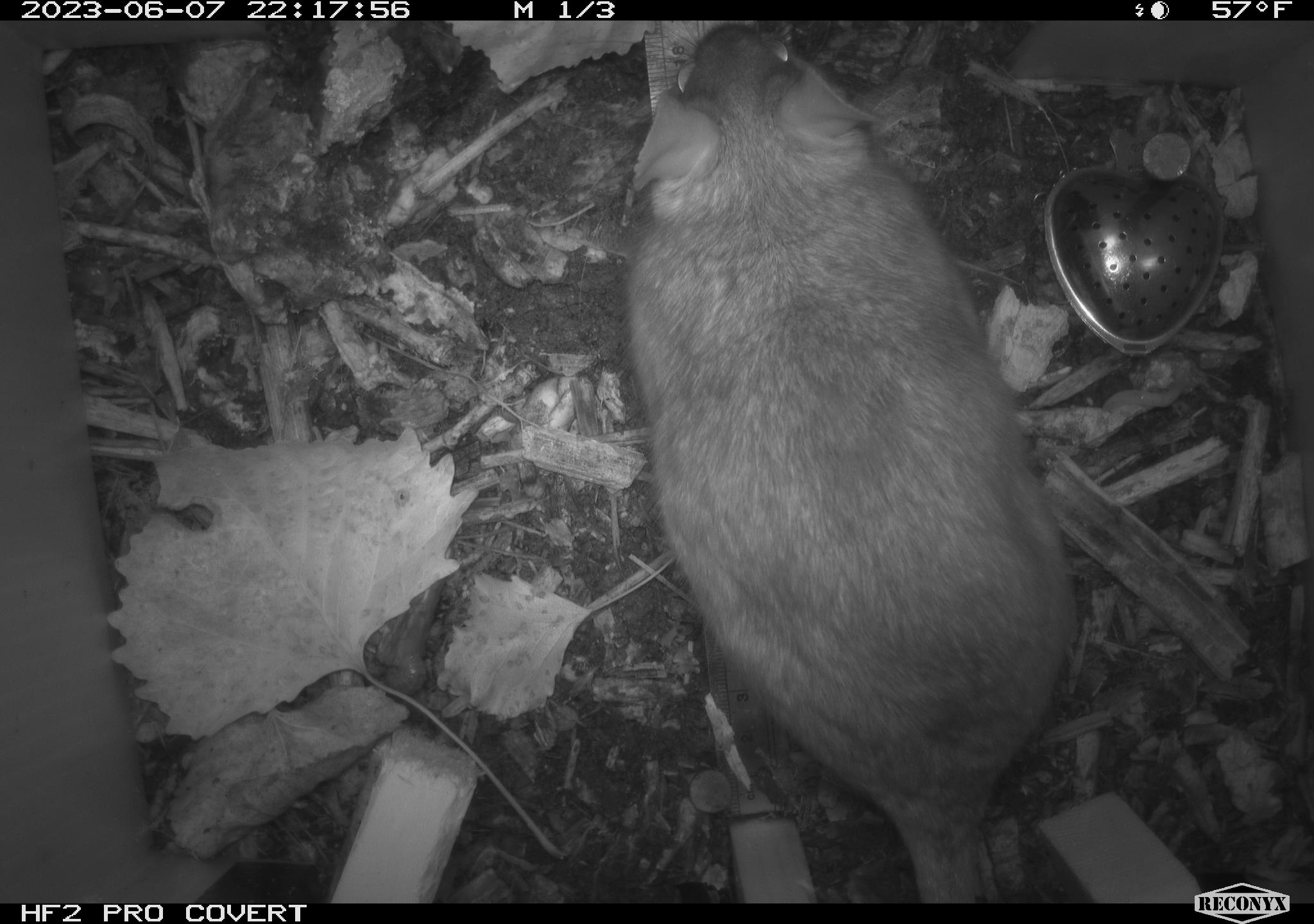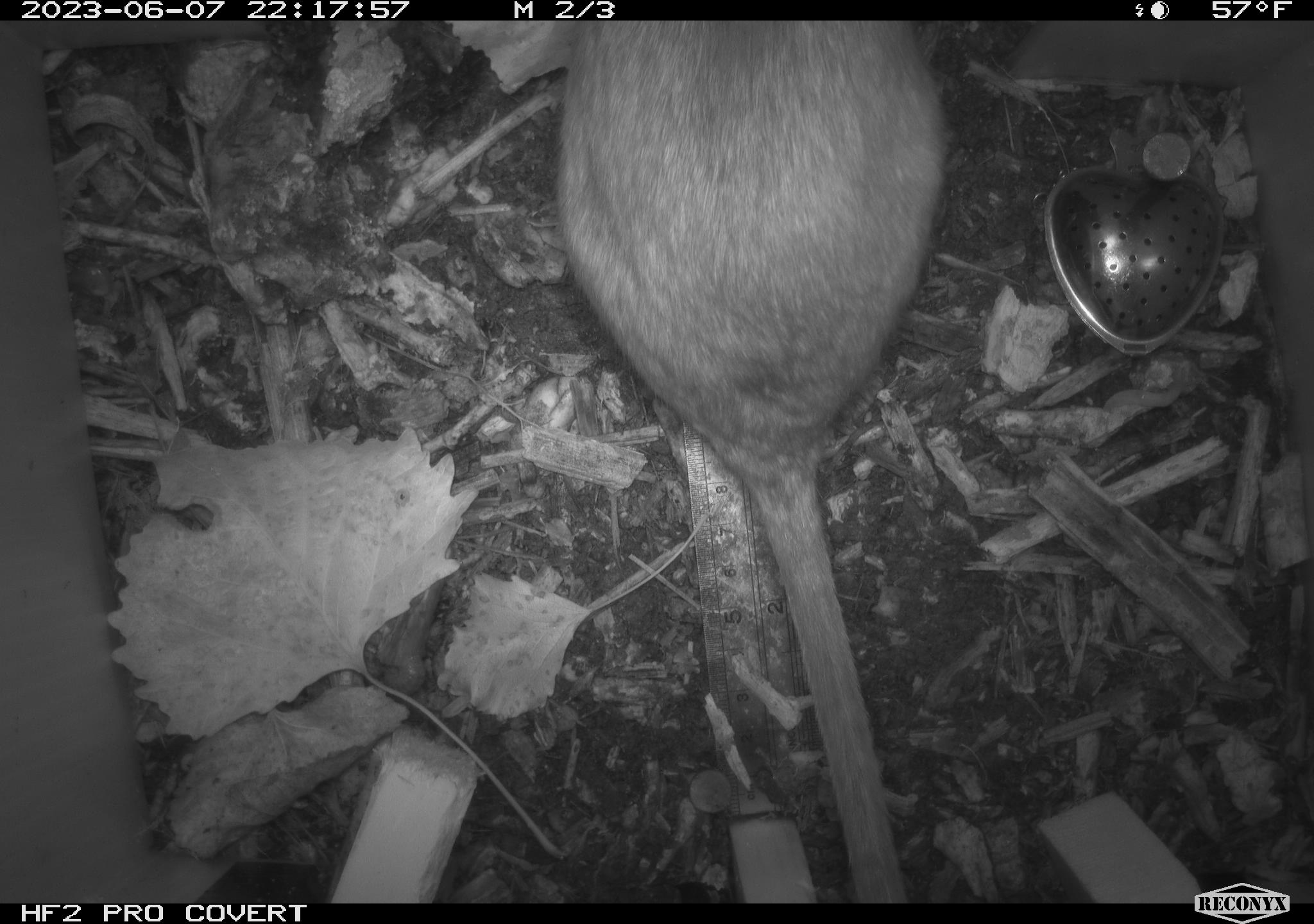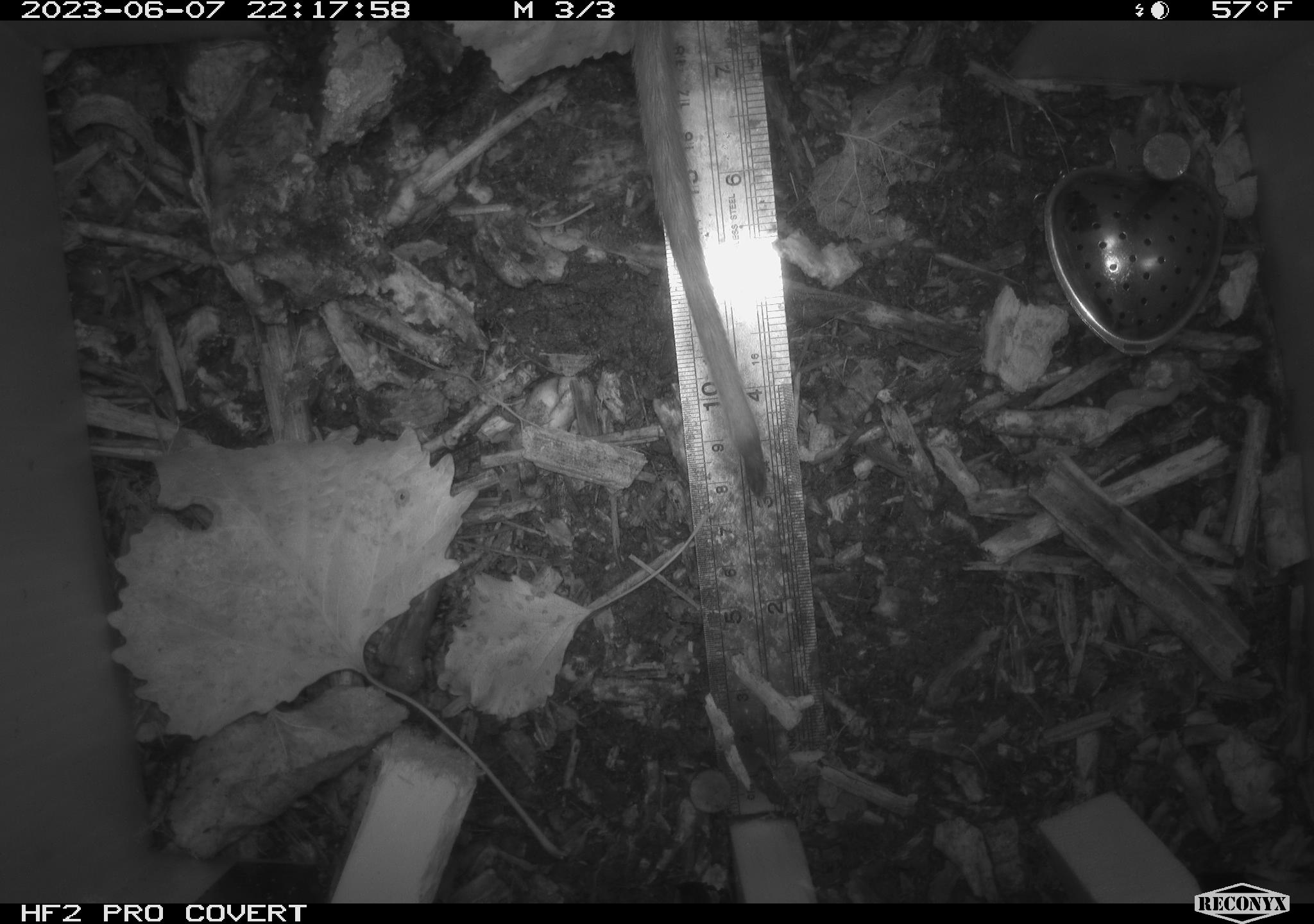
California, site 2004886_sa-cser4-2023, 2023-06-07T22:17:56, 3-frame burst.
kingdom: Animalia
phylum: Chordata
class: Mammalia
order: Rodentia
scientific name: Rodentia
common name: woodrat or rat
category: woodrat or rat species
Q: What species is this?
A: Woodrat or rat species (woodrat or rat) (Rodentia).